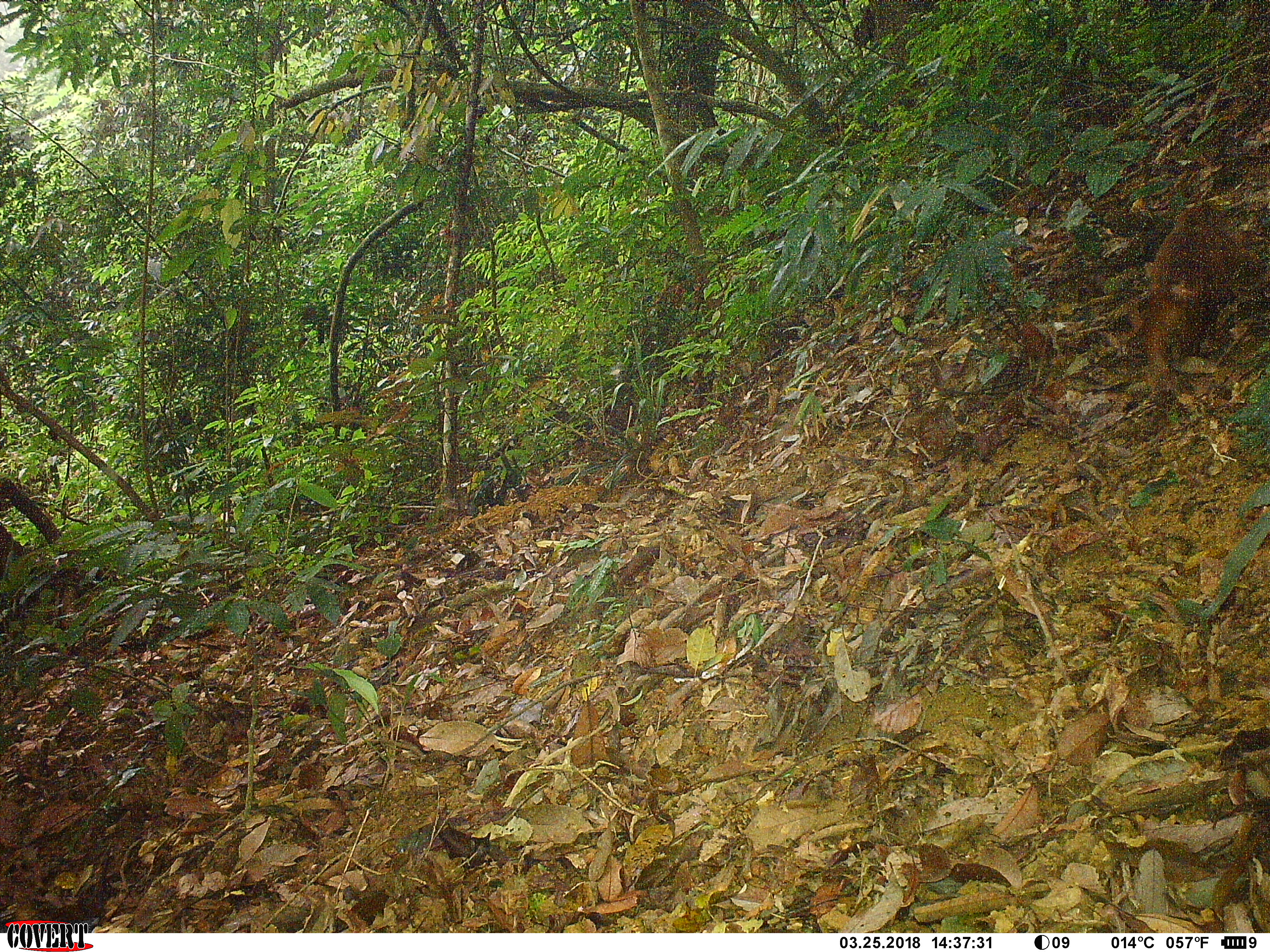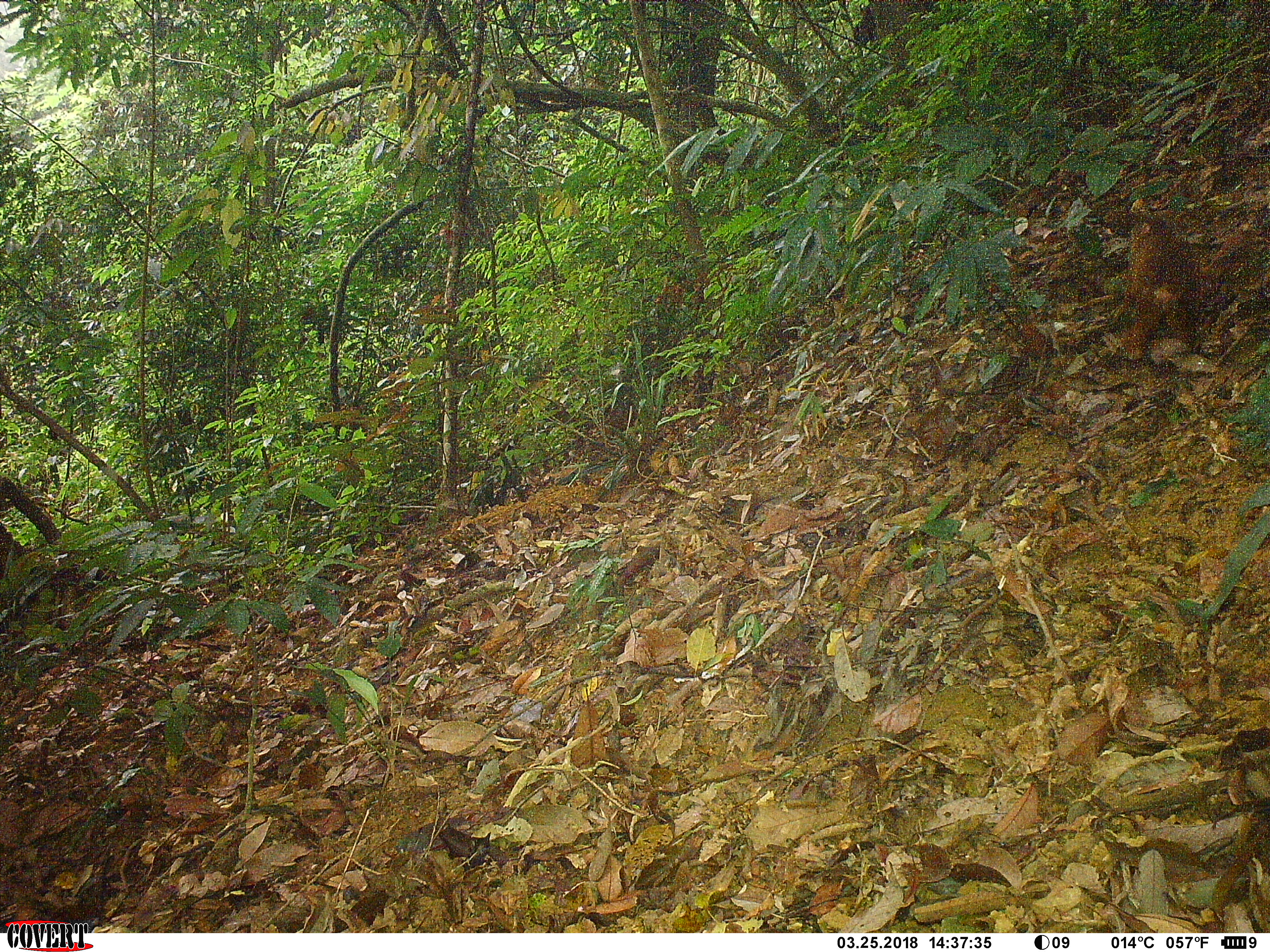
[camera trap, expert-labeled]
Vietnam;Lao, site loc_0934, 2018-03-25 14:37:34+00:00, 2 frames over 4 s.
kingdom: Animalia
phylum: Chordata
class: Mammalia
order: Primates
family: Cercopithecidae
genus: Macaca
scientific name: Macaca arctoides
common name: stump-tailed macaque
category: stump tailed macaque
Stump tailed macaque (stump-tailed macaque) (Macaca arctoides). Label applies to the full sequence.